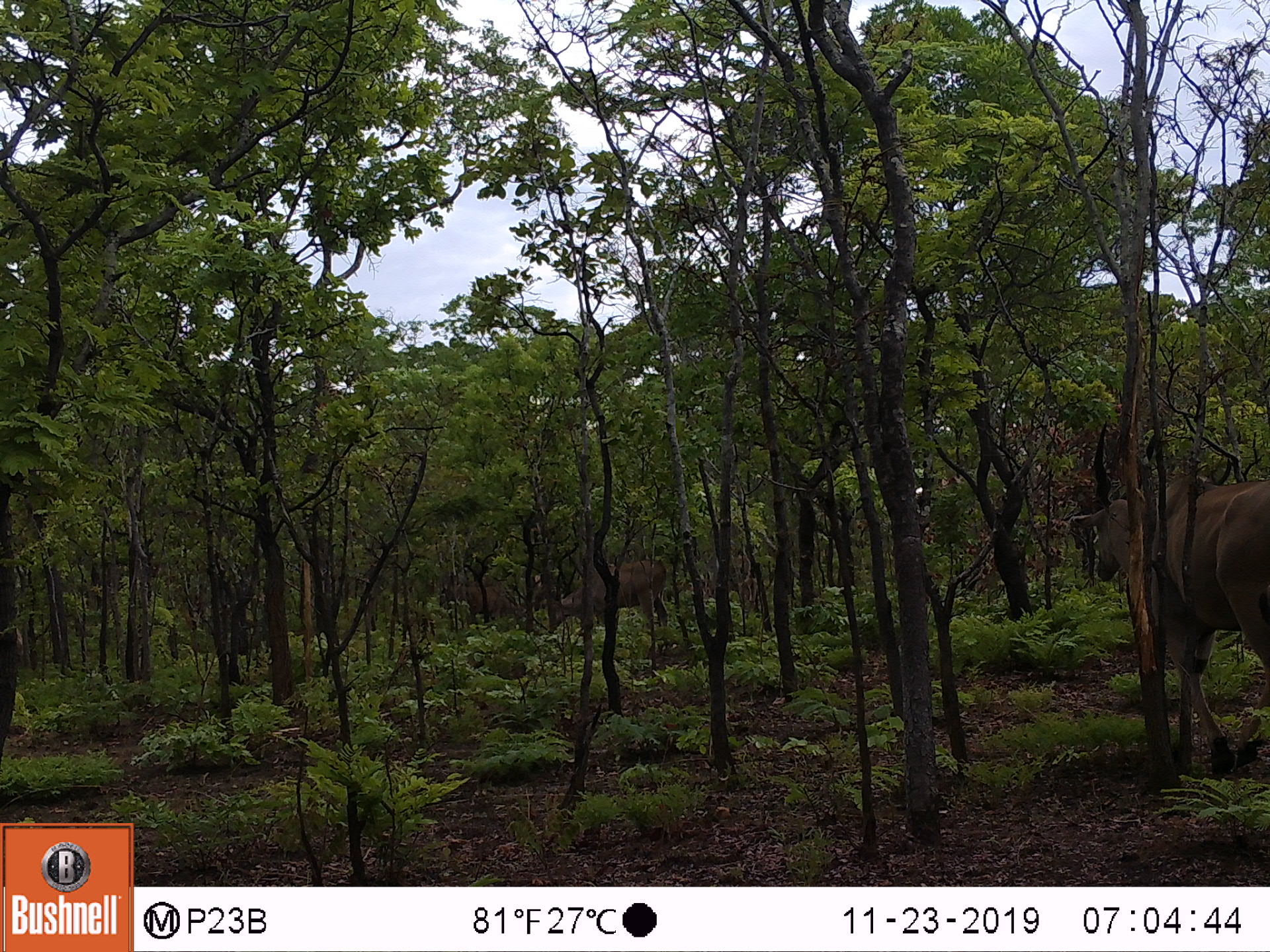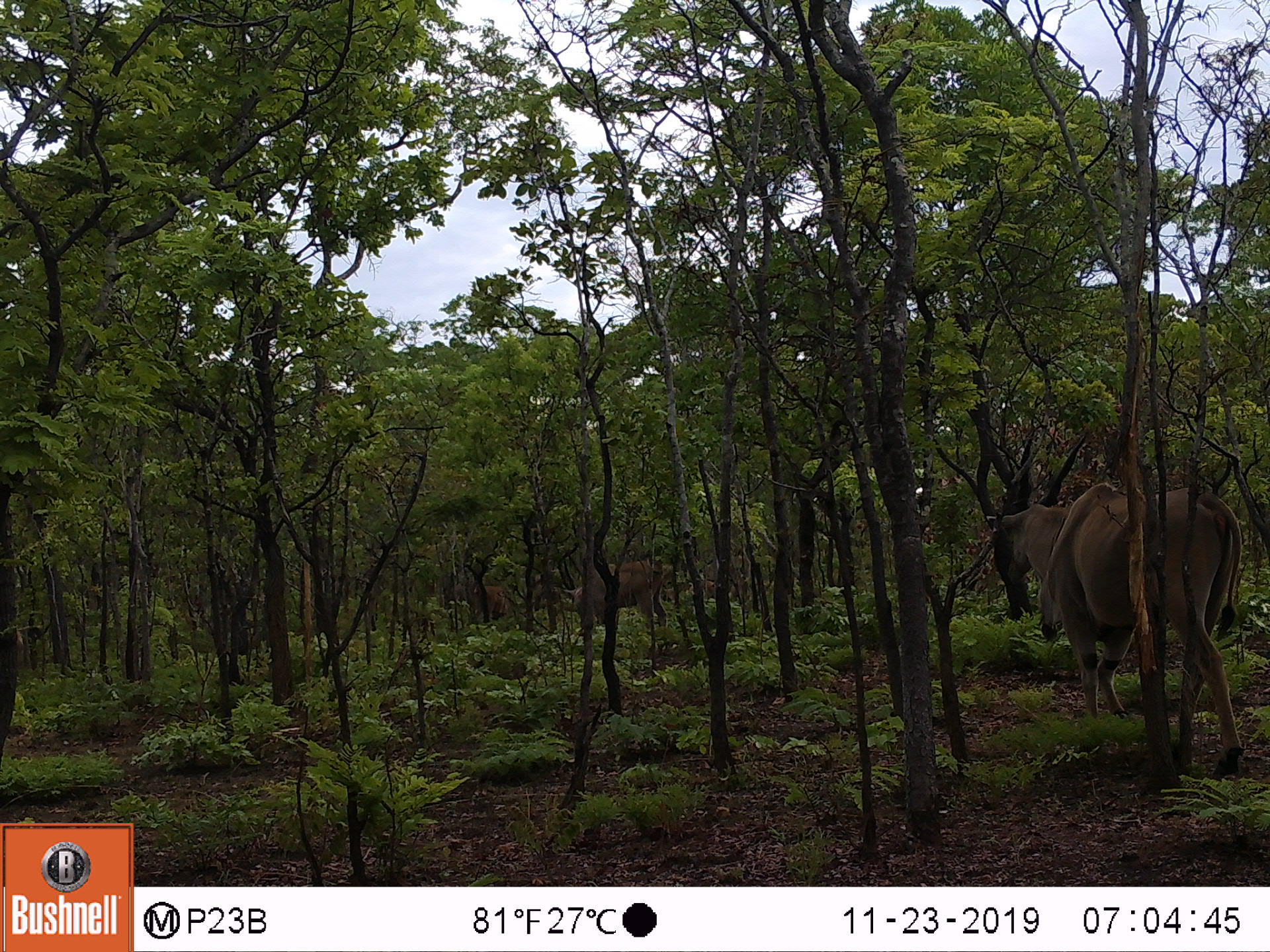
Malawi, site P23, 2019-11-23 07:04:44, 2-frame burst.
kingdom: Animalia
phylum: Chordata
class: Mammalia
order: Artiodactyla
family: Bovidae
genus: Tragelaphus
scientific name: Tragelaphus oryx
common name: common eland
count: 3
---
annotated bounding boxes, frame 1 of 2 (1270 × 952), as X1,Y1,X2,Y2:
common eland: 1061,414,1266,786; 536,540,679,653; 437,555,529,631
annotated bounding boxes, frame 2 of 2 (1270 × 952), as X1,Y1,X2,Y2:
common eland: 991,407,1258,784; 540,544,678,650